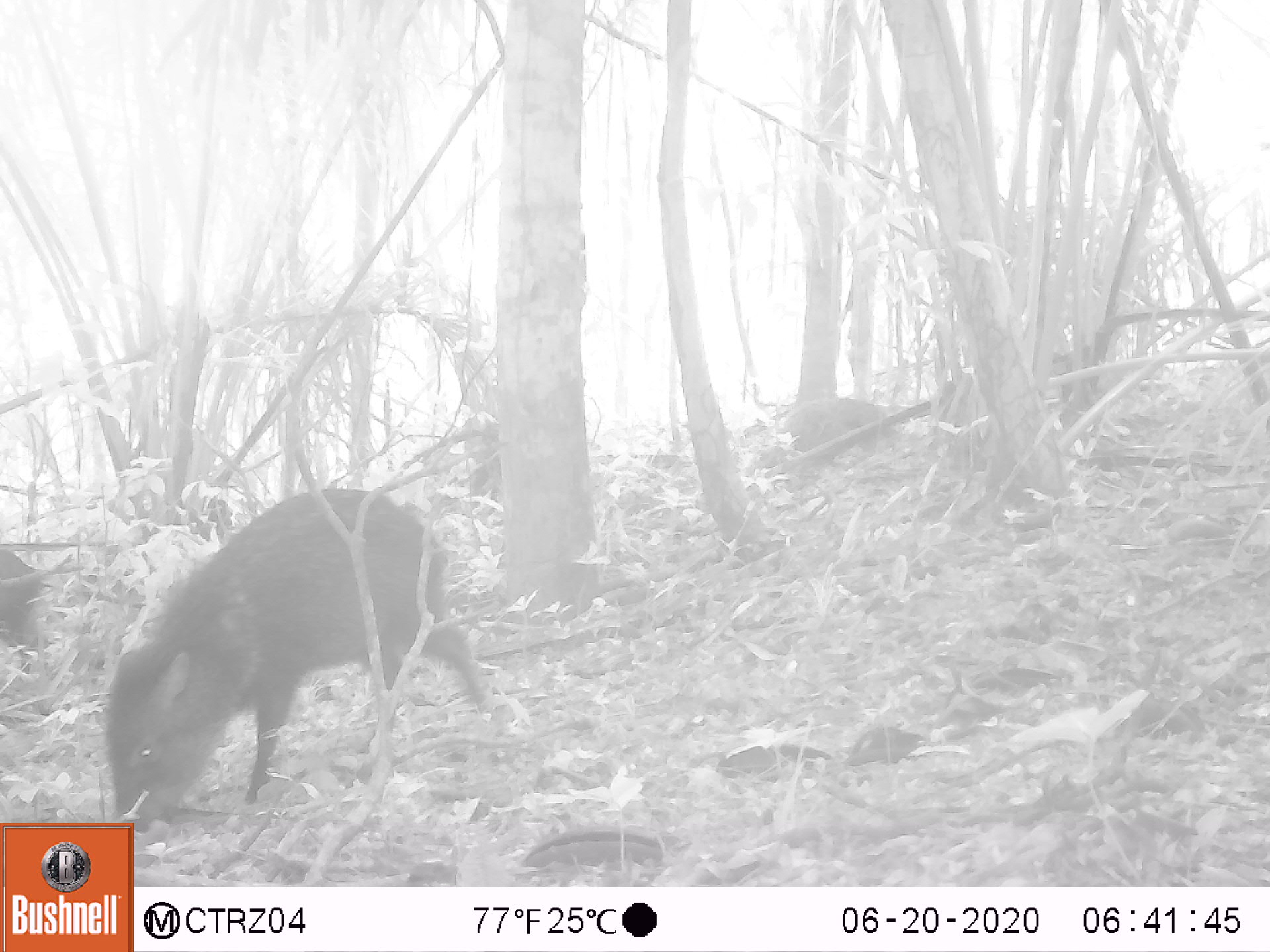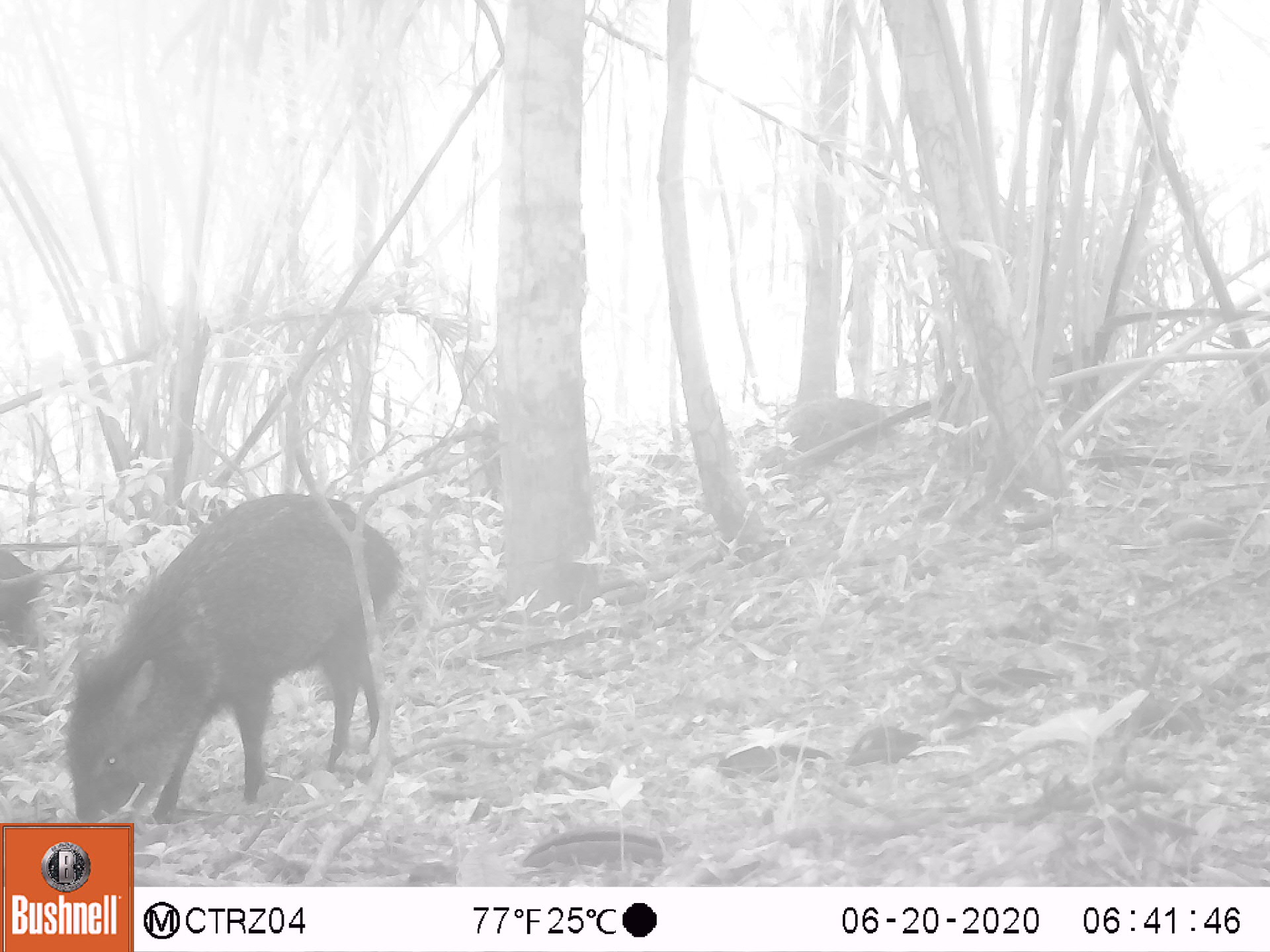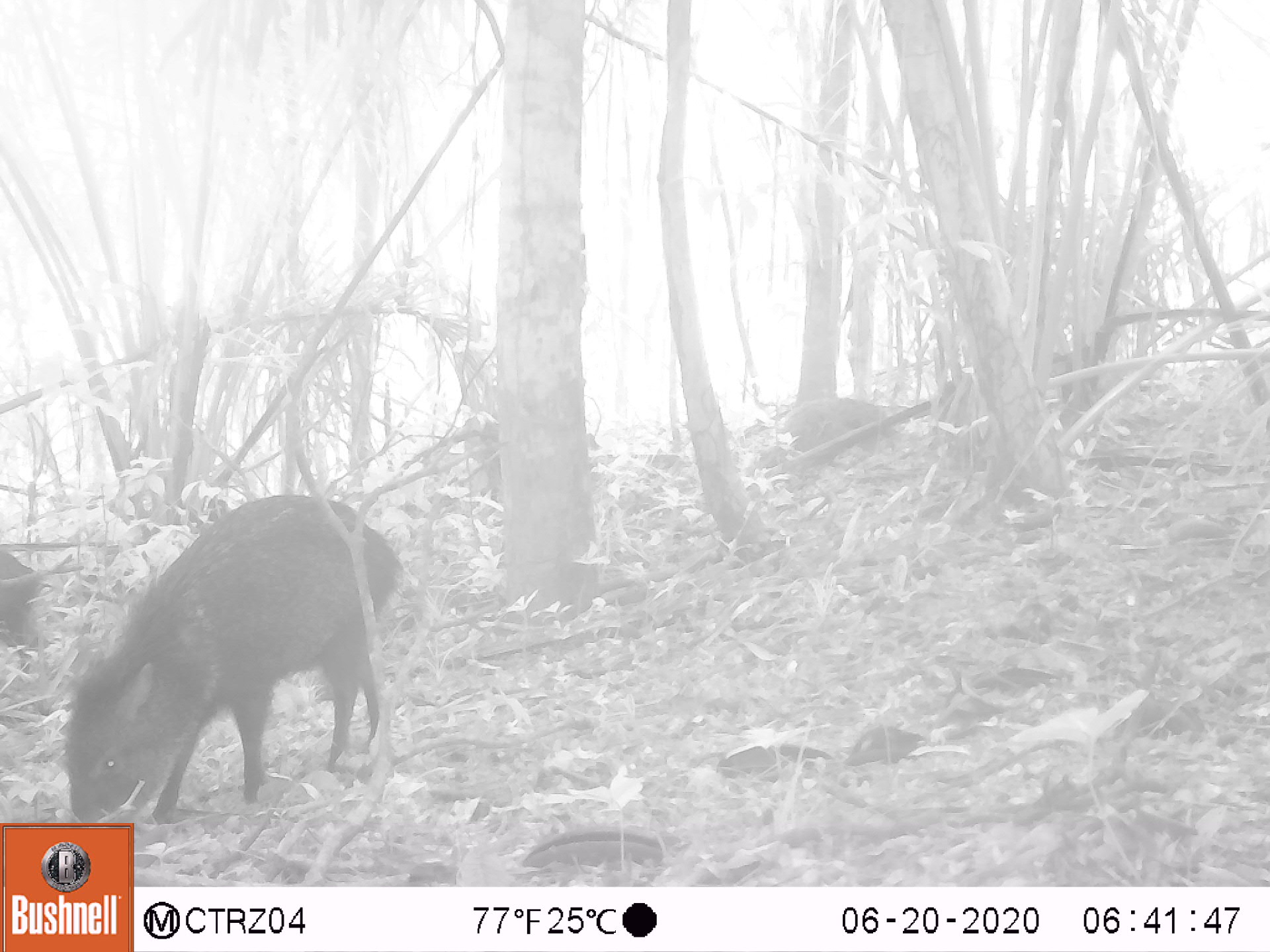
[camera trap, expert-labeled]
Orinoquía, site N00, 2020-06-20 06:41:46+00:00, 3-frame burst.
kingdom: Animalia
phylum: Chordata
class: Mammalia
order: Artiodactyla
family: Tayassuidae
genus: Pecari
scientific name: Pecari tajacu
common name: collared peccary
Collared peccary (Pecari tajacu).